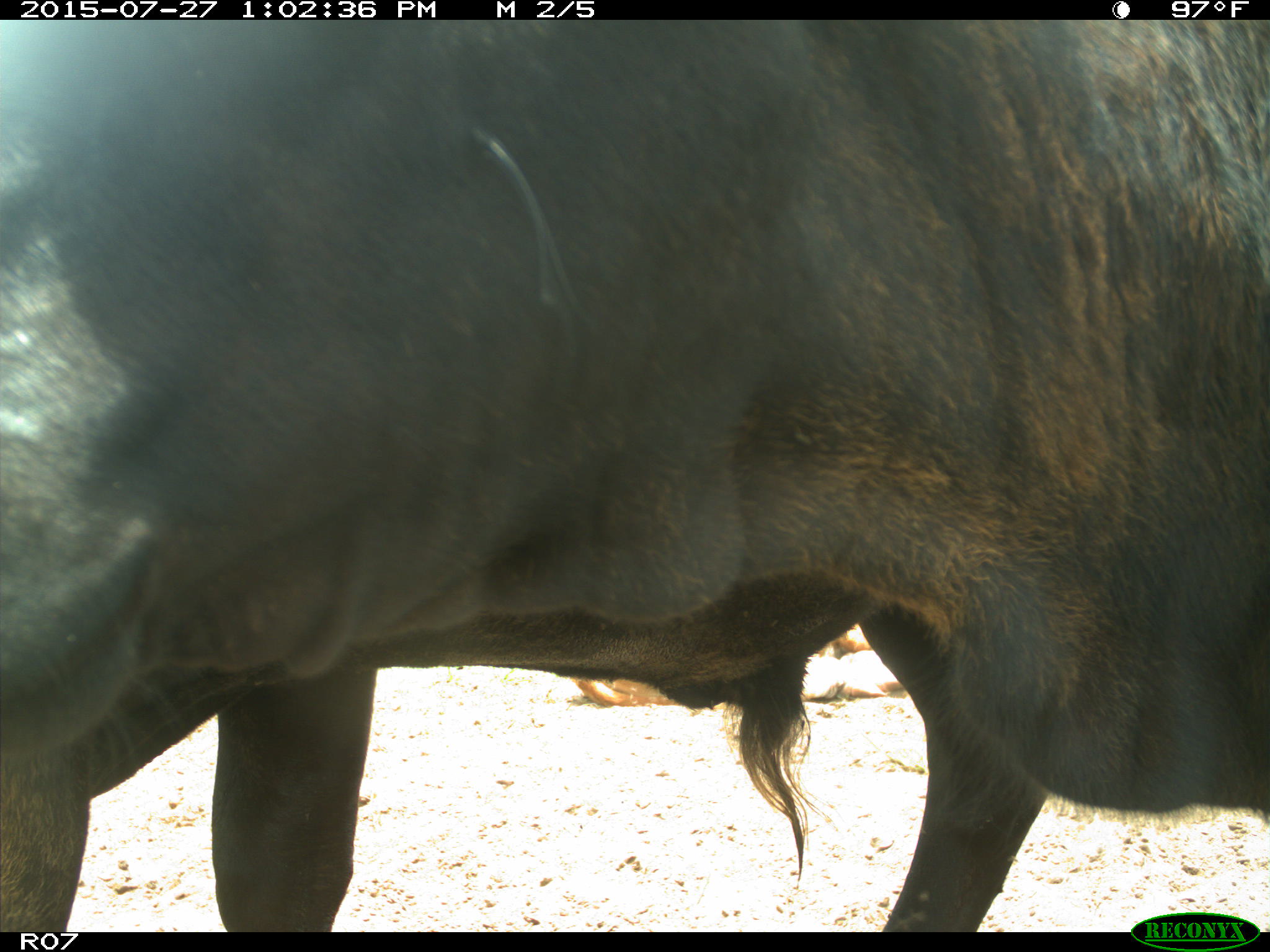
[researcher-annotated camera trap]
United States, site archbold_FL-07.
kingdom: Animalia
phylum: Chordata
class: Mammalia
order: Artiodactyla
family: Bovidae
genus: Bos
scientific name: Bos taurus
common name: domestic cow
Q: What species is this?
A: Bos taurus (domestic cow).